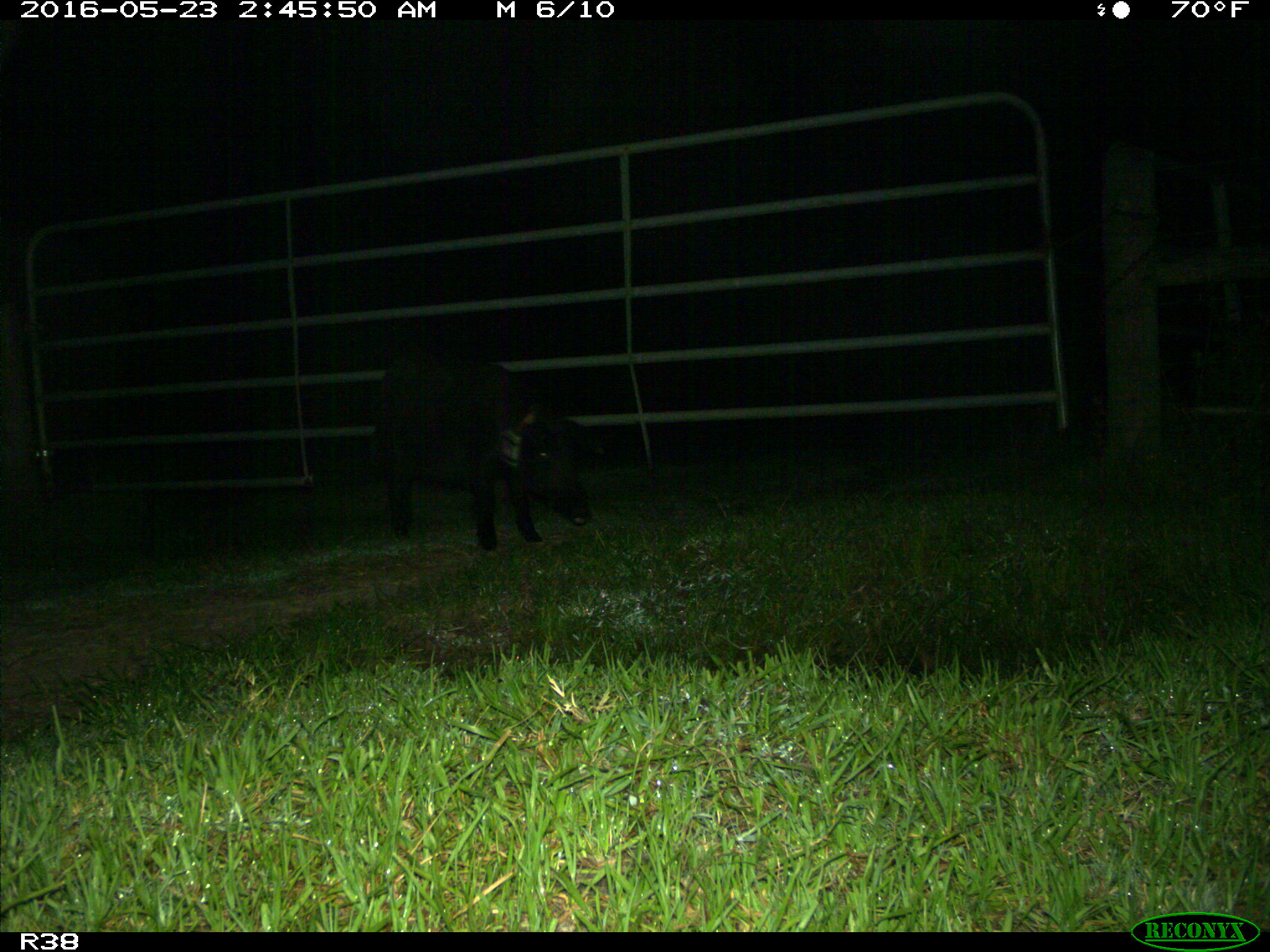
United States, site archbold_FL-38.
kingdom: Animalia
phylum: Chordata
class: Mammalia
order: Artiodactyla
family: Suidae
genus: Sus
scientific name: Sus scrofa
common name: wild boar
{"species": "Sus scrofa (wild boar)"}